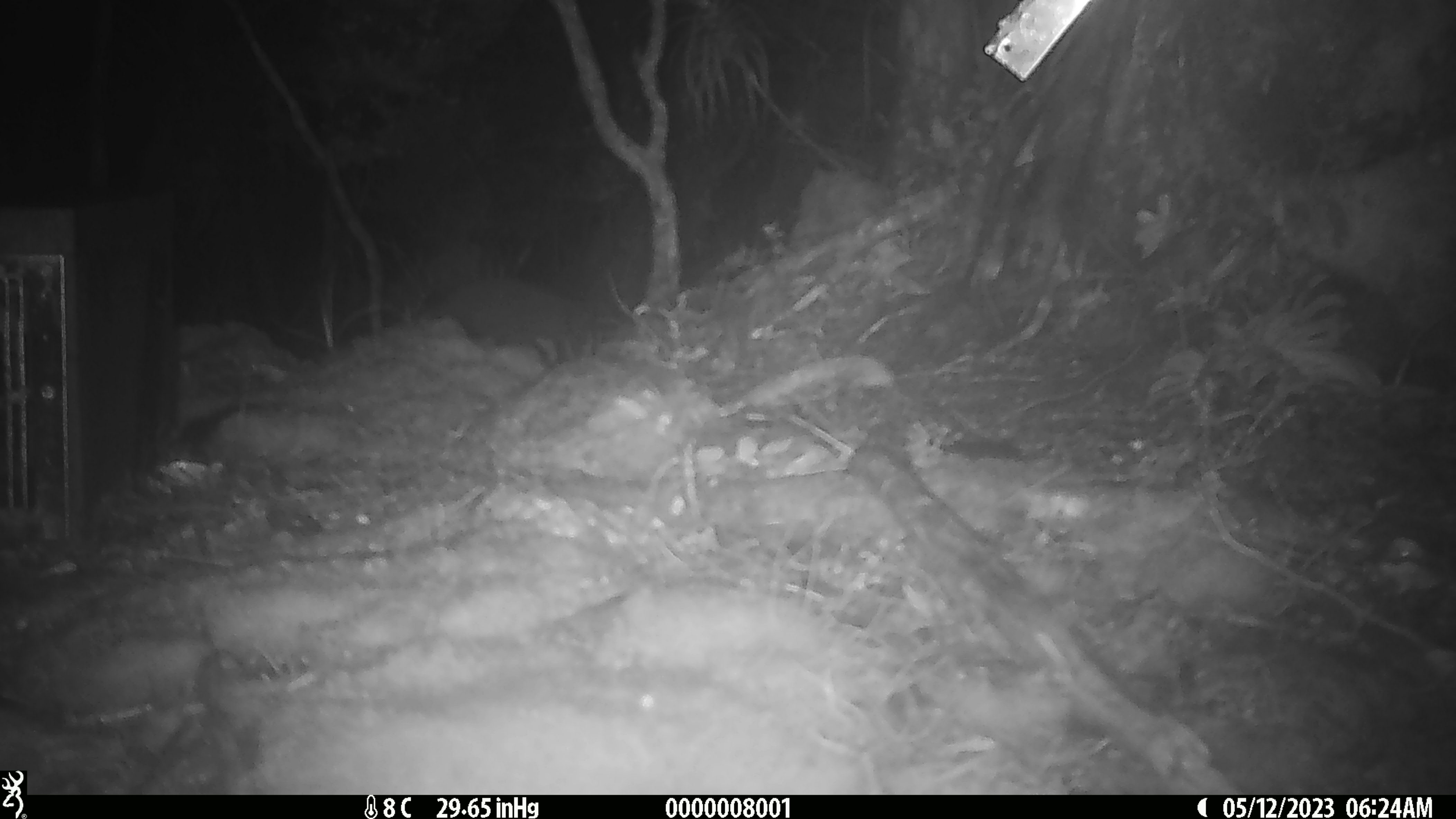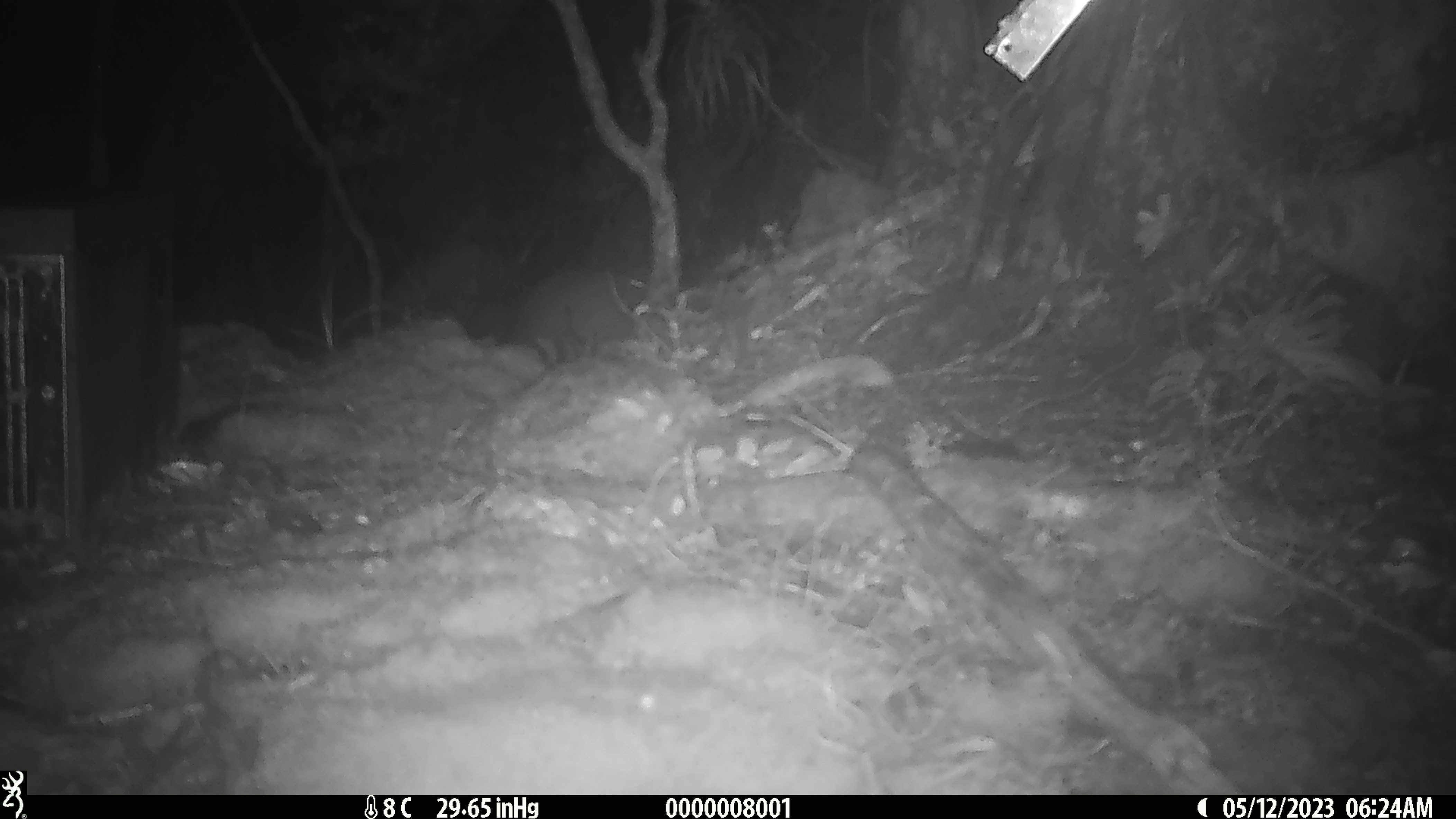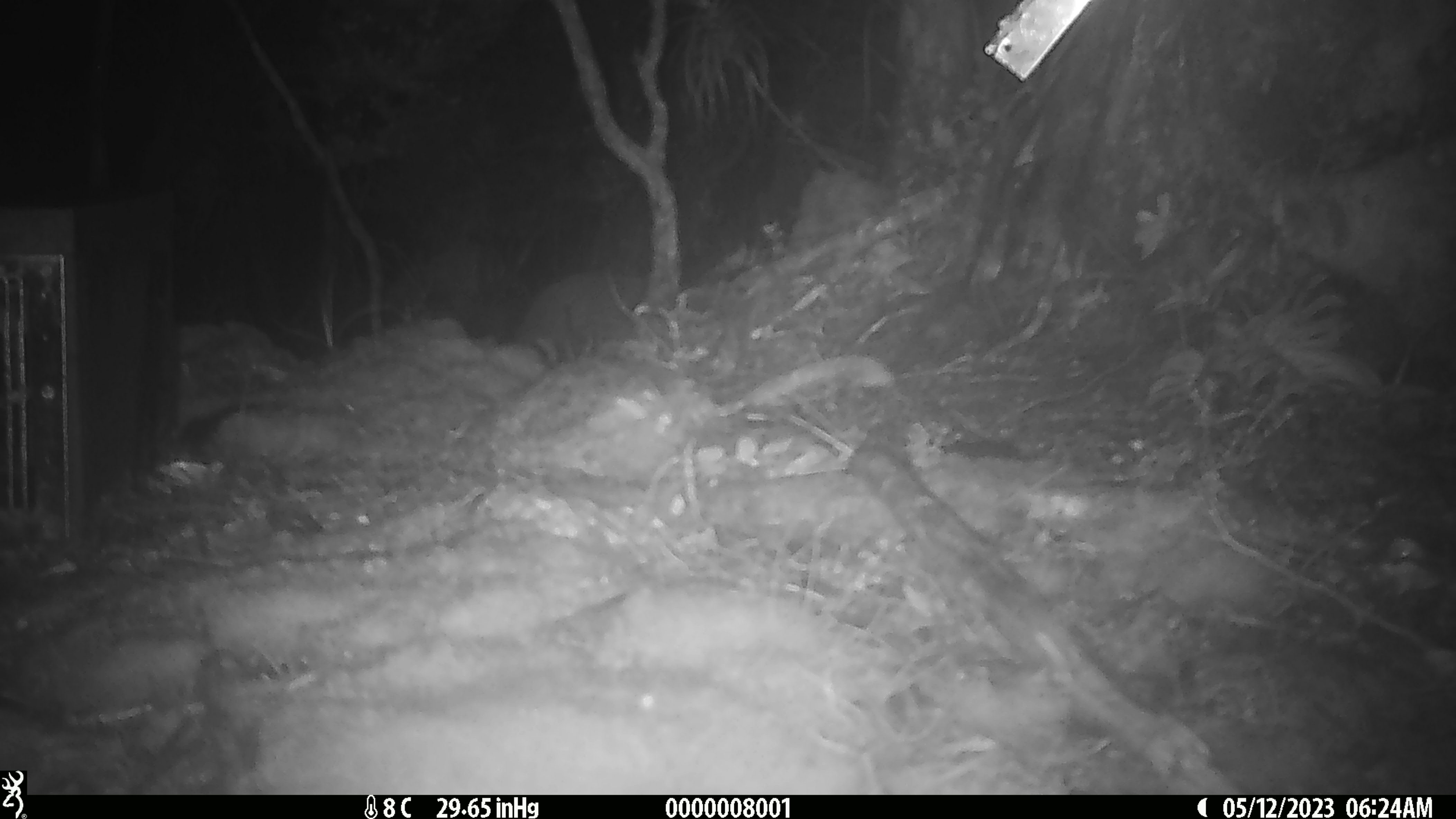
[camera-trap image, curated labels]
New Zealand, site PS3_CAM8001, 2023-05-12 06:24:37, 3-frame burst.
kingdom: Animalia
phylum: Chordata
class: Aves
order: Apterygiformes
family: Apterygidae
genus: Apteryx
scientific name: Apteryx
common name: kiwi